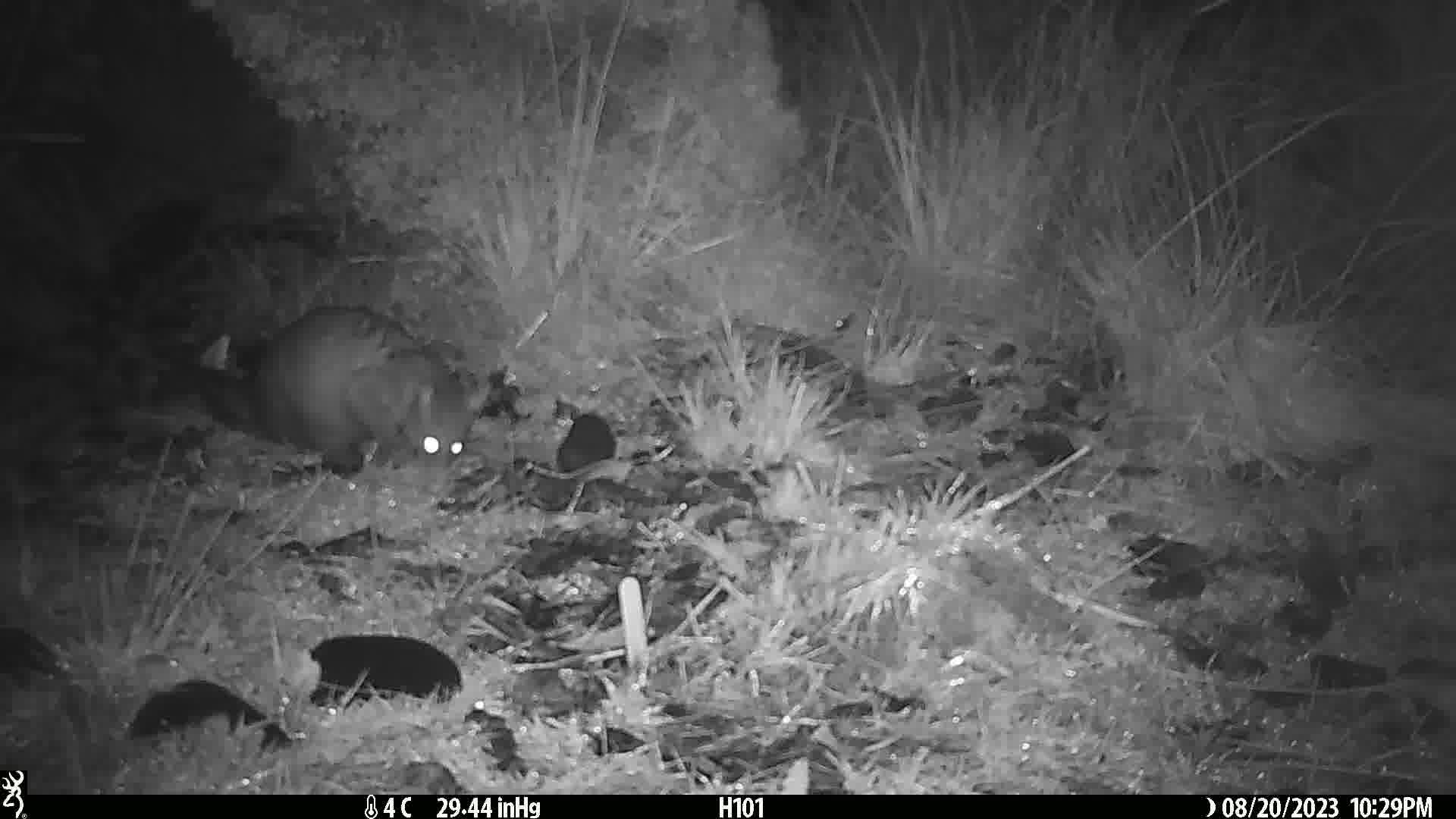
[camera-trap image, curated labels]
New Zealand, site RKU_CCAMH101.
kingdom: Animalia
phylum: Chordata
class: Mammalia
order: Diprotodontia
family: Phalangeridae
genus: Trichosurus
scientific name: Trichosurus vulpecula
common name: common brushtail possum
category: possum